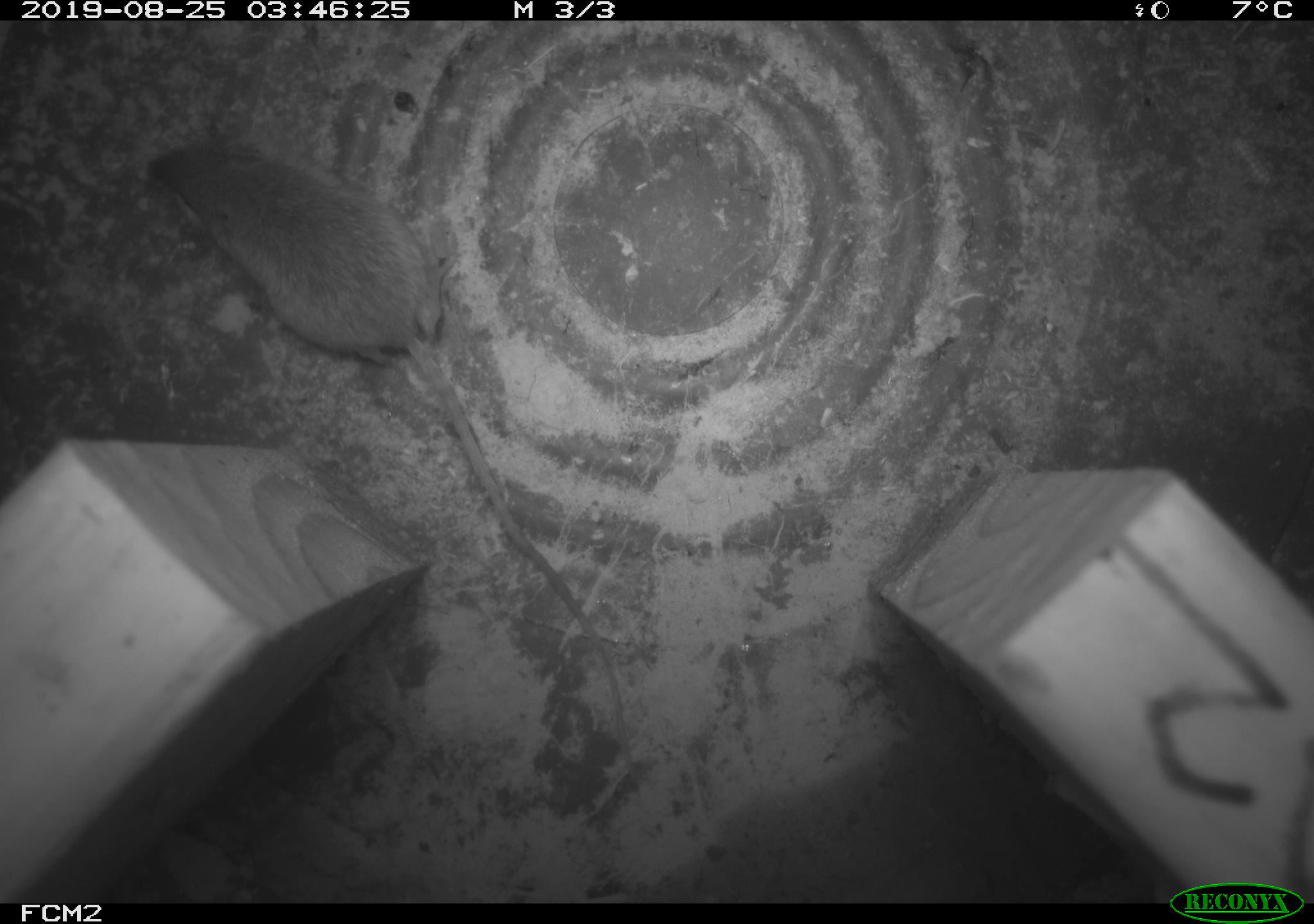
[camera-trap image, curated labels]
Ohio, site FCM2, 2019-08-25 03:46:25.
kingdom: Animalia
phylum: Chordata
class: Mammalia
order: Rodentia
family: Zapodidae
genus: Napaeozapus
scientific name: Napaeozapus insignis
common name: woodland jumping mouse